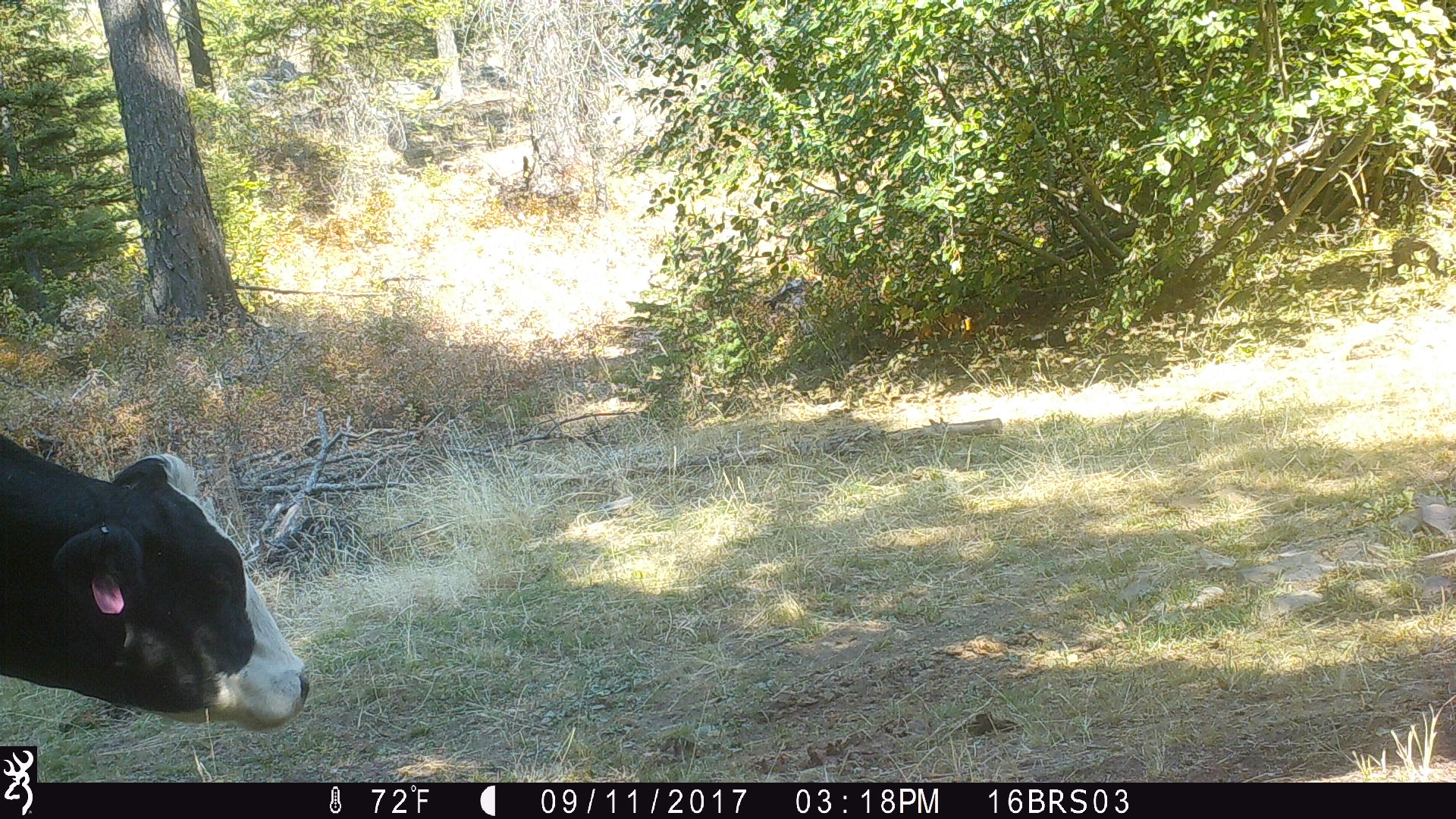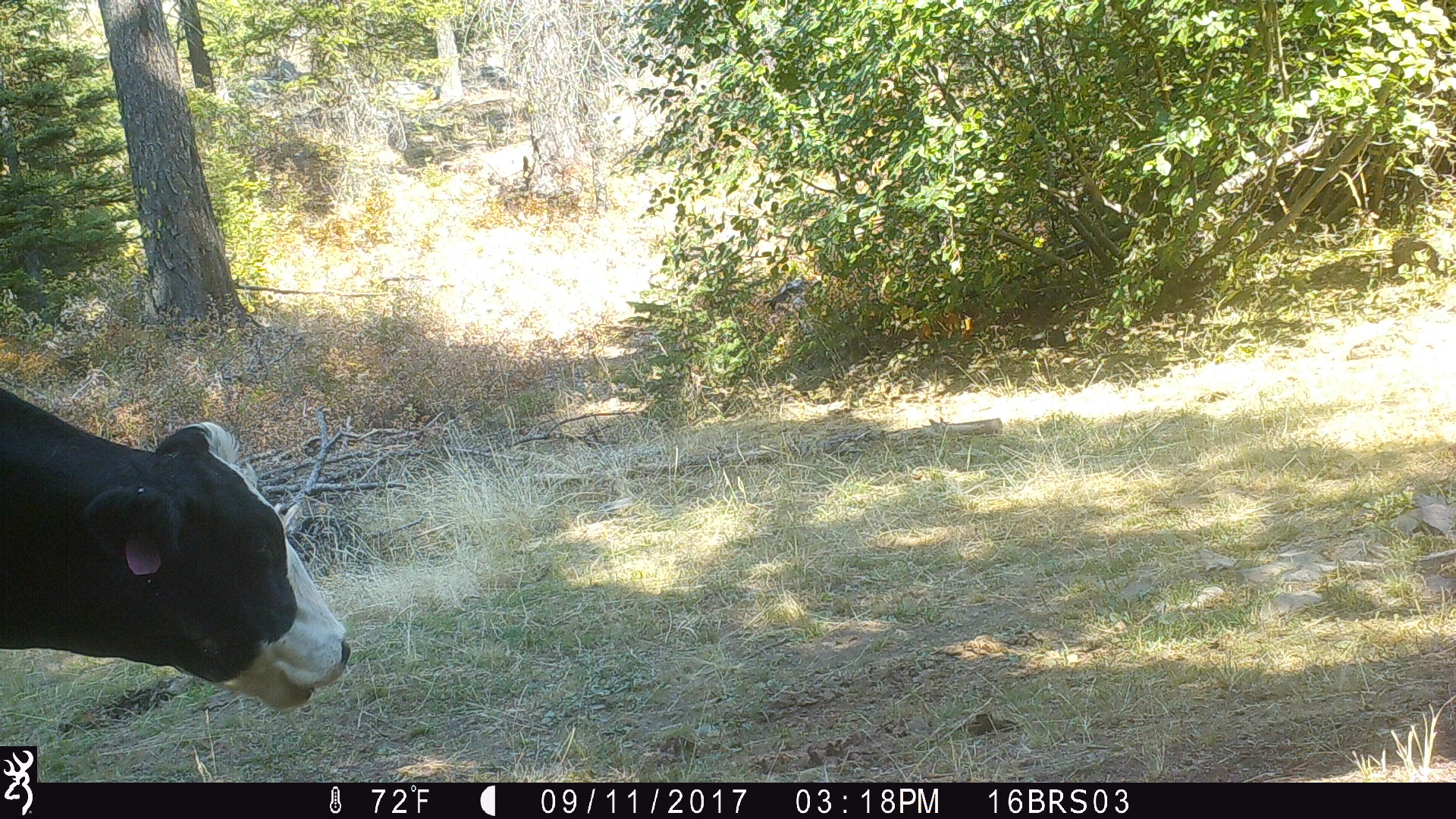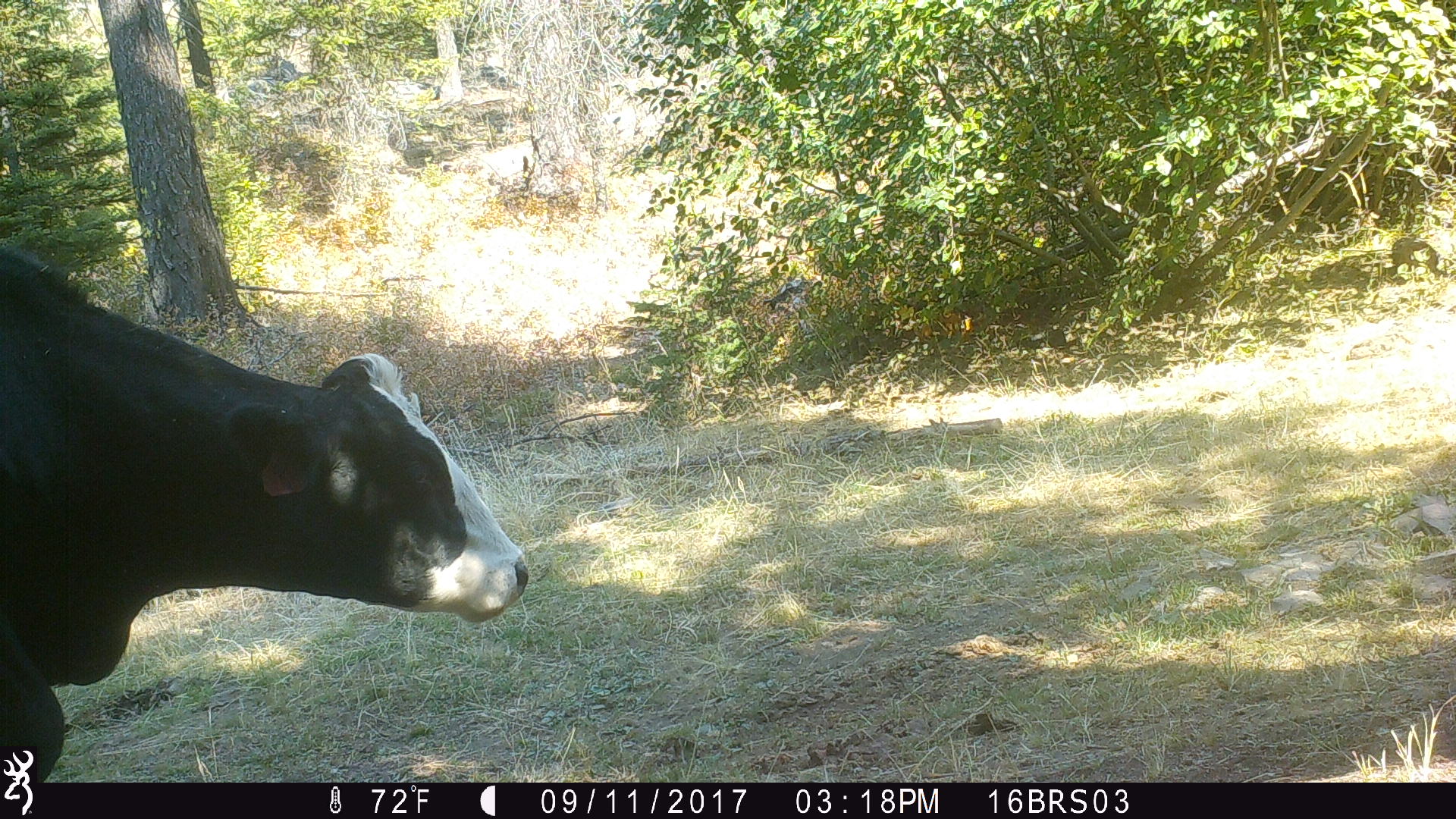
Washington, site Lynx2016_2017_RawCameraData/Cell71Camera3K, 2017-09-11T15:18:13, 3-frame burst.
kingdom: Animalia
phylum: Chordata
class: Mammalia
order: Artiodactyla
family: Bovidae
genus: Bos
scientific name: Bos taurus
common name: domestic cattle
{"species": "domestic cattle (Bos taurus)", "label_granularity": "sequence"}